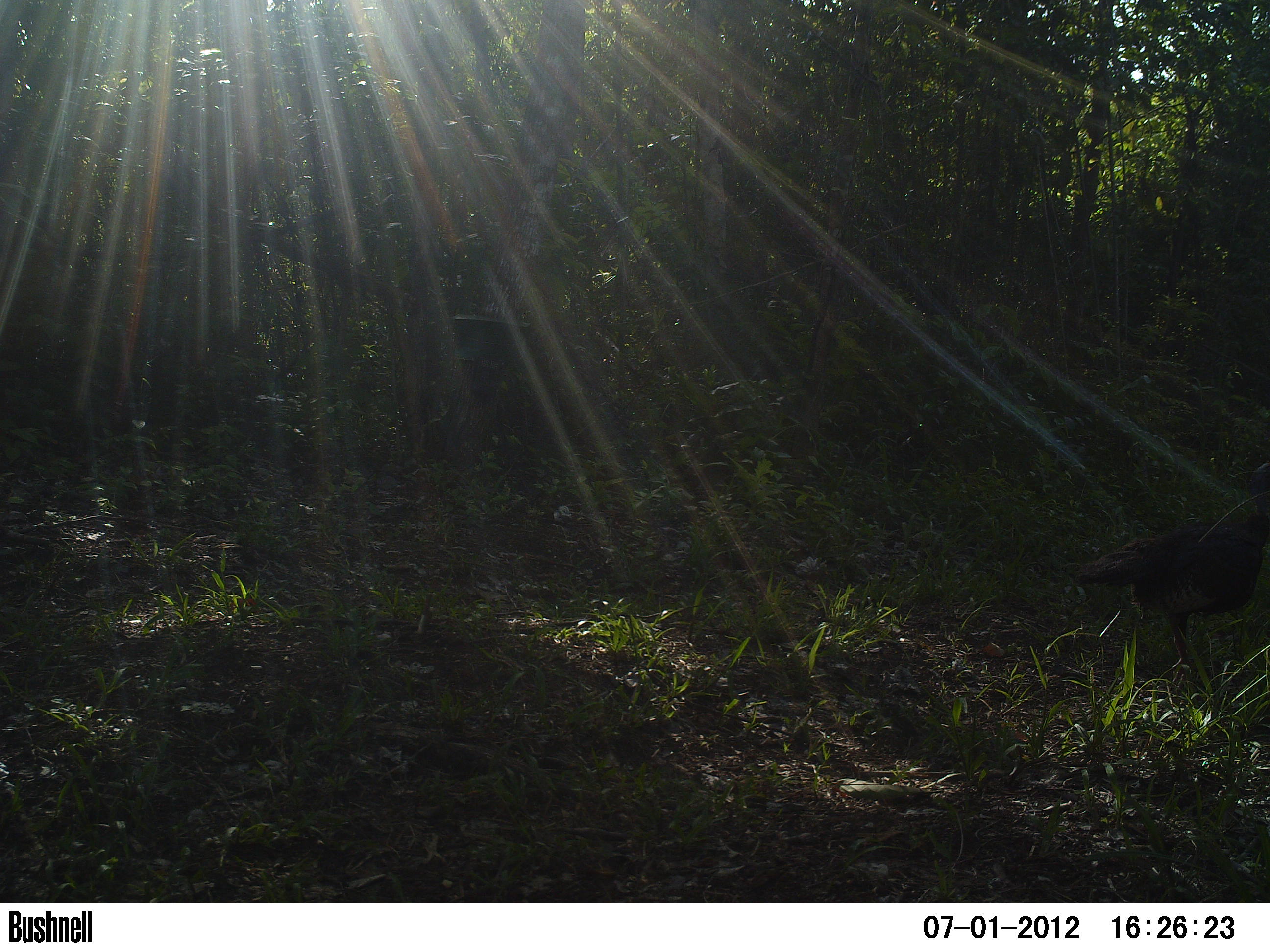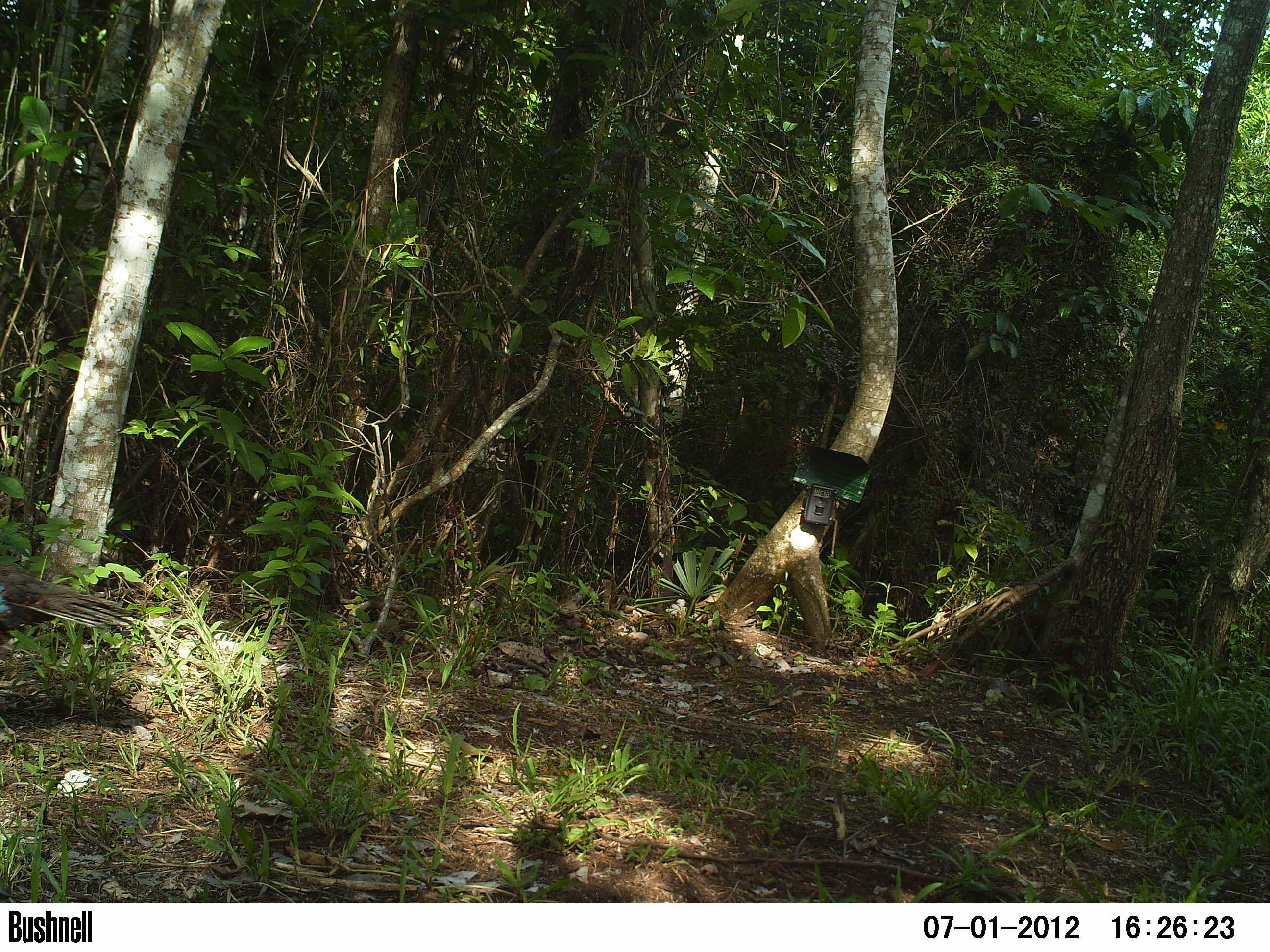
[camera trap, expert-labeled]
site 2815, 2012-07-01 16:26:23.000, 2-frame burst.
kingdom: Animalia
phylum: Chordata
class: Aves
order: Galliformes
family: Phasianidae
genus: Meleagris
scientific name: Meleagris ocellata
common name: ocellated turkey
Meleagris ocellata (ocellated turkey), count 1, age adult.